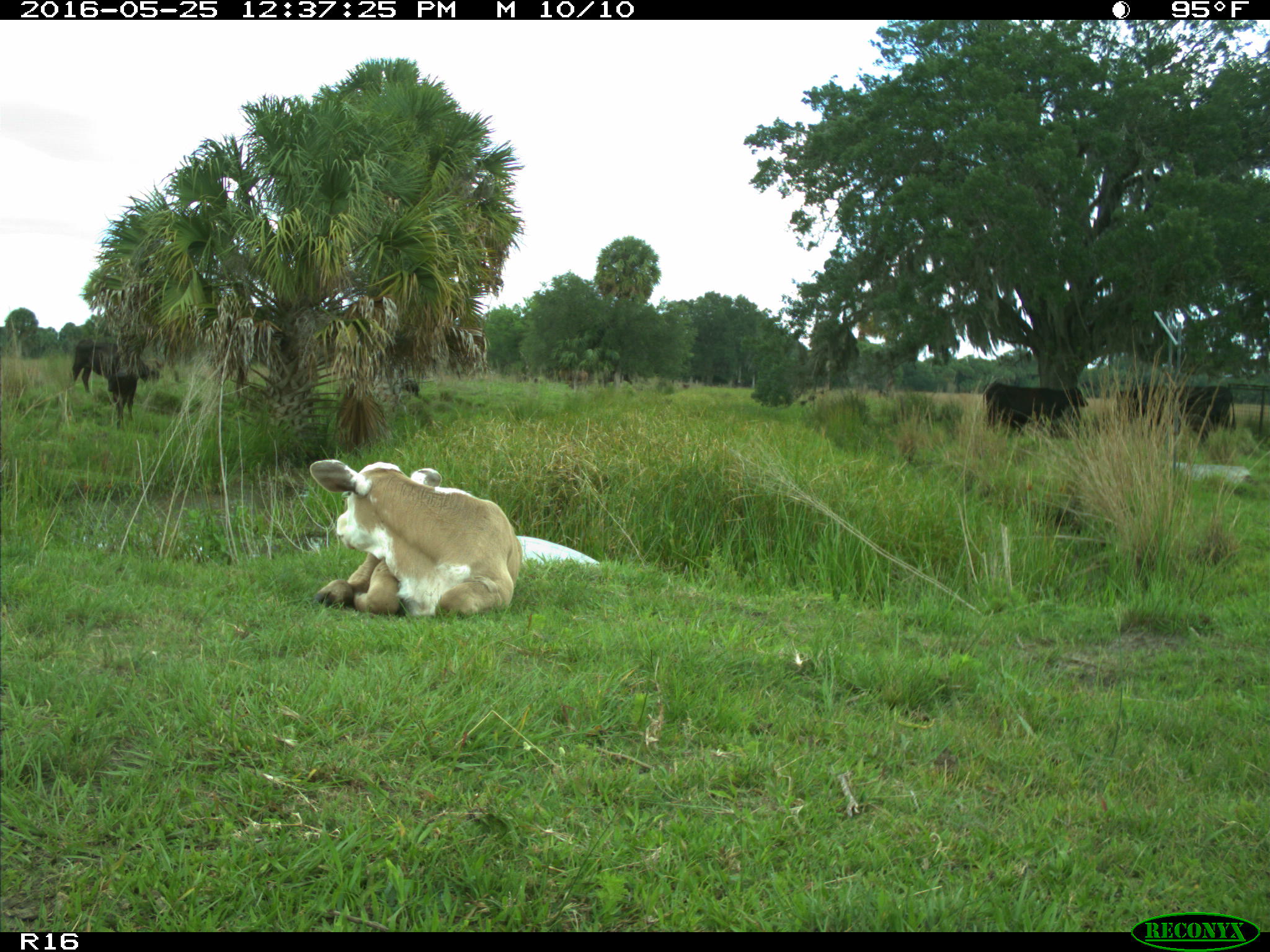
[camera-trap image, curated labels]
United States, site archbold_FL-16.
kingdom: Animalia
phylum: Chordata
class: Mammalia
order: Artiodactyla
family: Bovidae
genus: Bos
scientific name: Bos taurus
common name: domestic cow